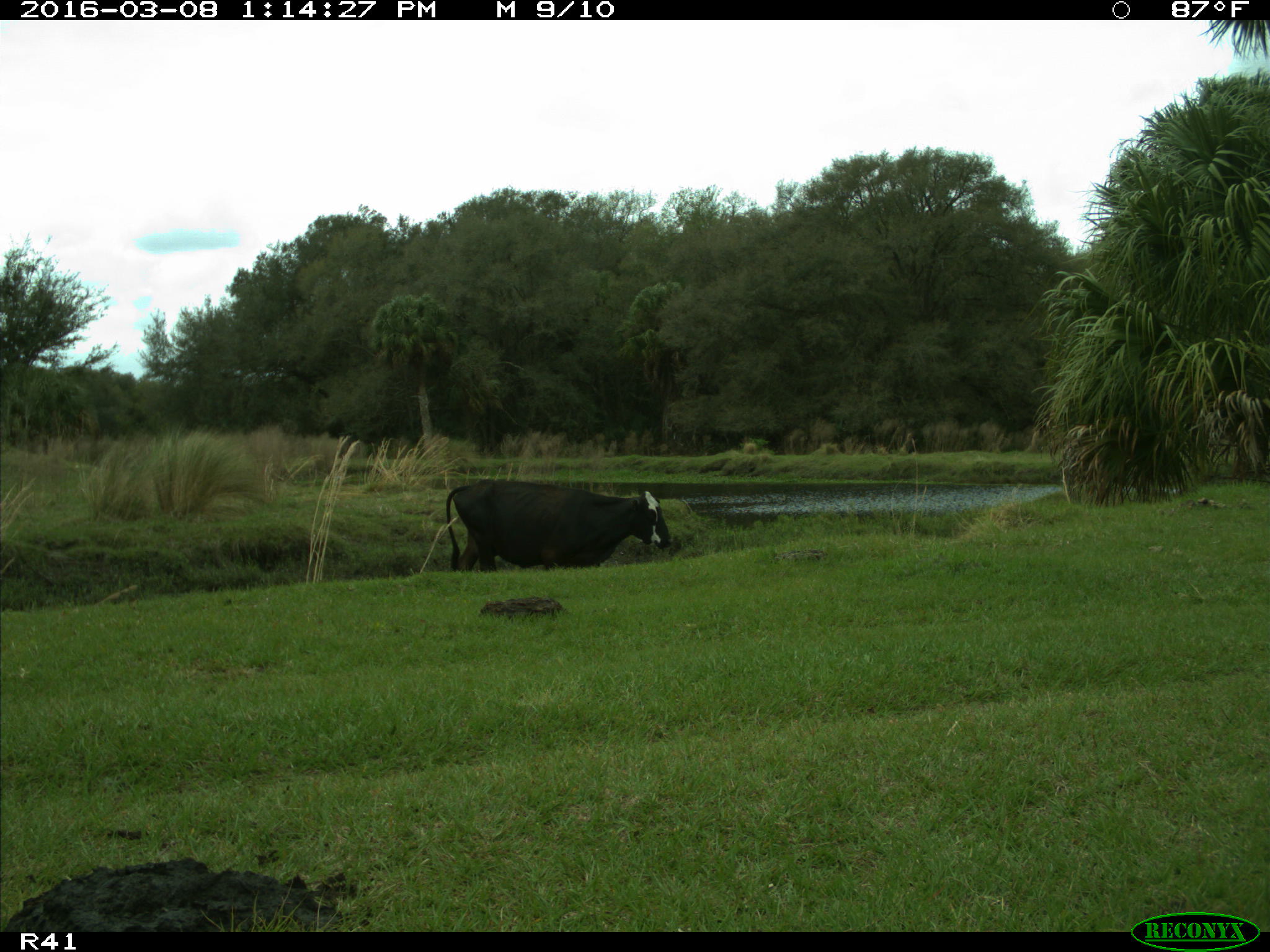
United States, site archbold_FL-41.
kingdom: Animalia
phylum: Chordata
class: Mammalia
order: Artiodactyla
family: Bovidae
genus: Bos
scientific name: Bos taurus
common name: domestic cow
Bos taurus (domestic cow).